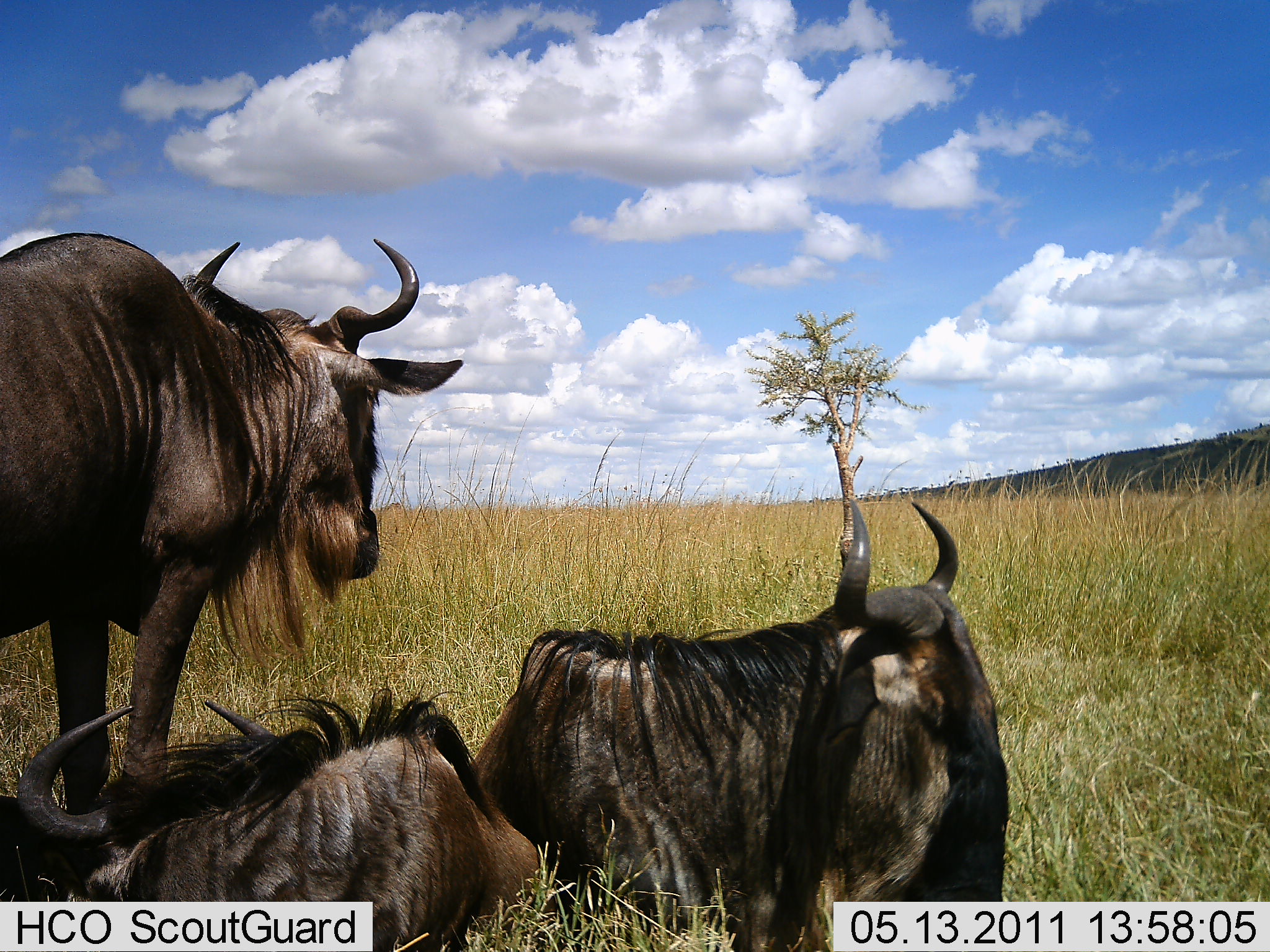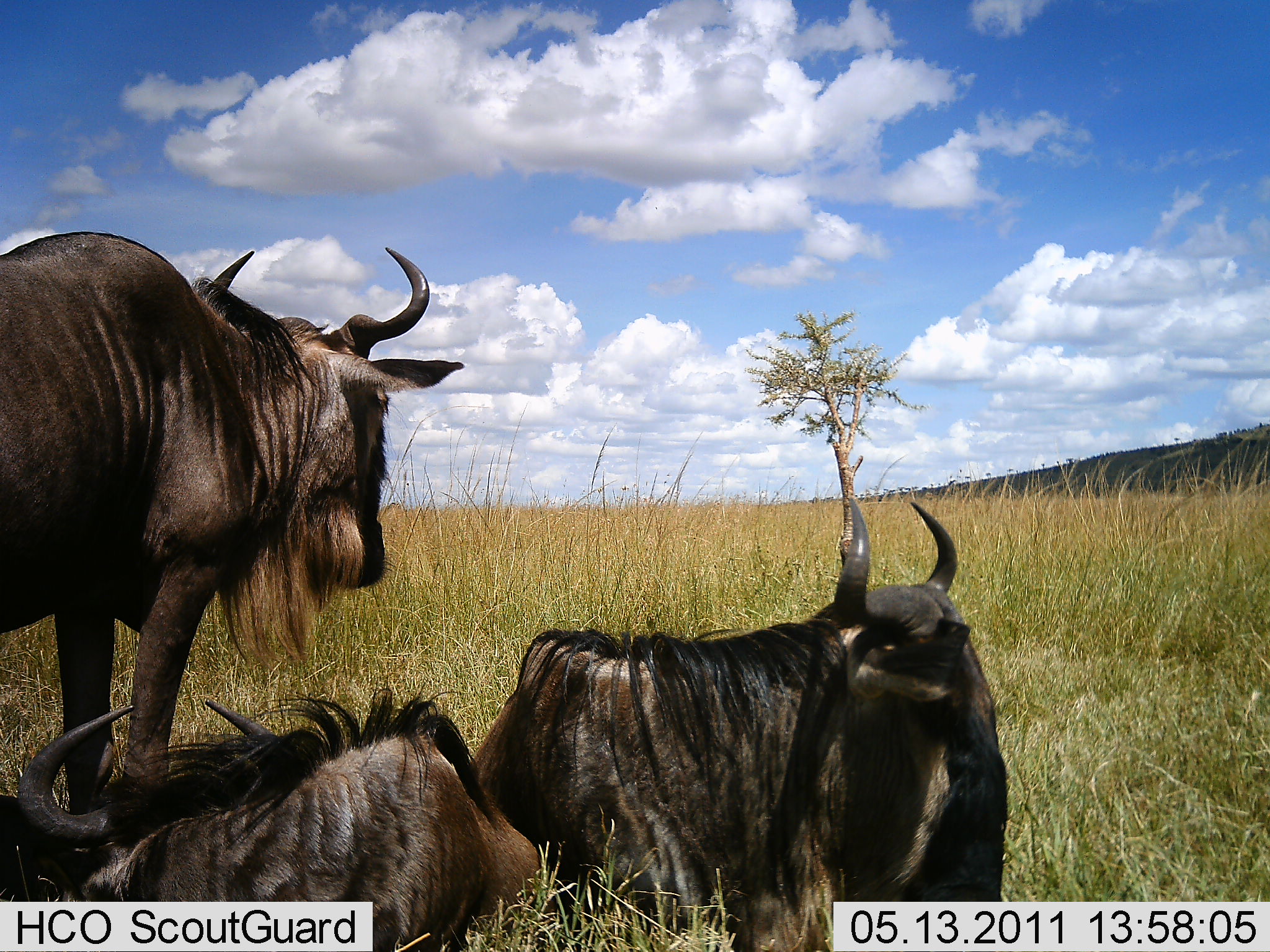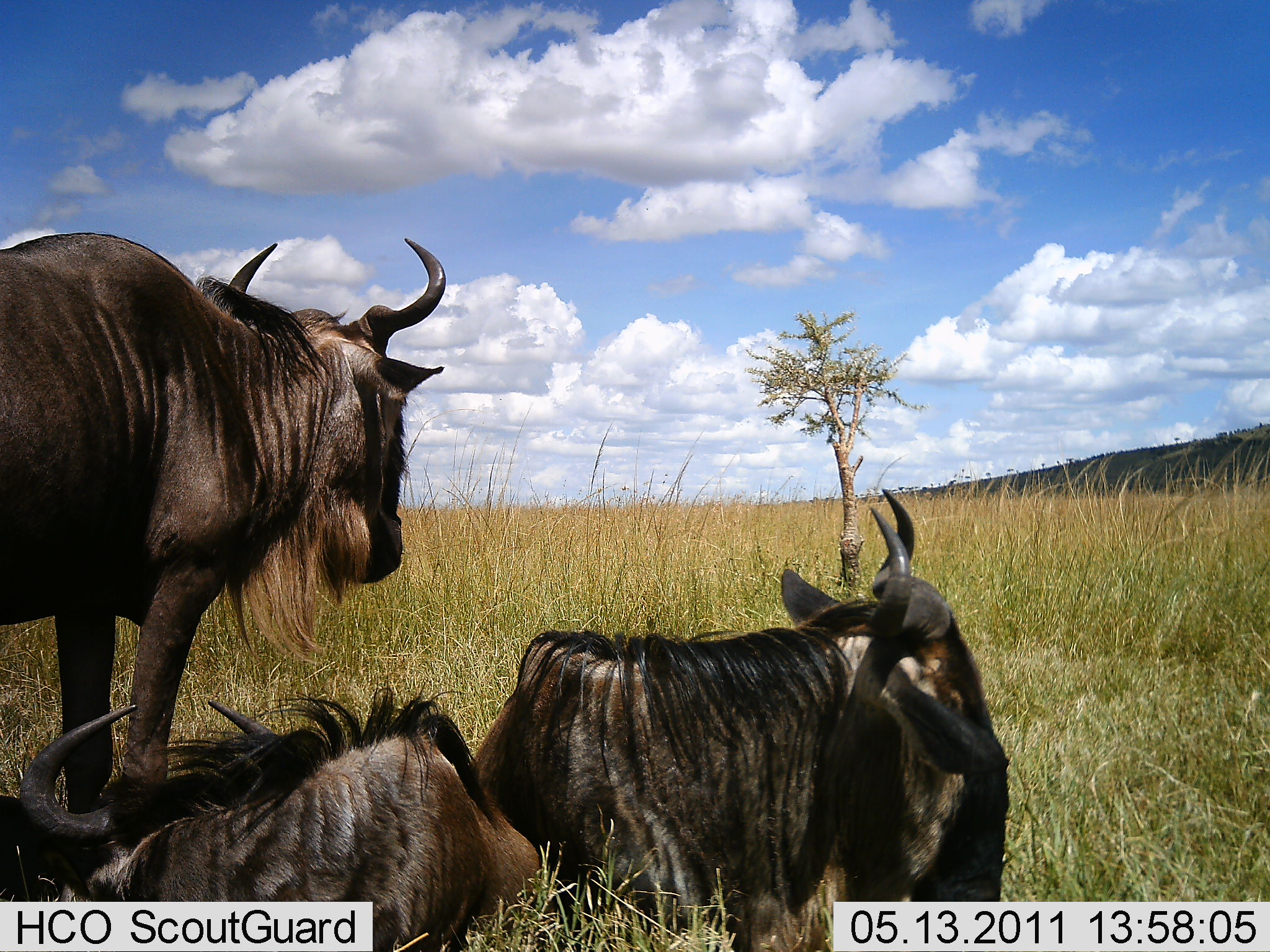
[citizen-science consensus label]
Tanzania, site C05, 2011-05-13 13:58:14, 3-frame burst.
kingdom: Animalia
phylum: Chordata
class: Mammalia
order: Artiodactyla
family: Bovidae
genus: Connochaetes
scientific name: Connochaetes taurinus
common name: blue wildebeest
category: wildebeest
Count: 3.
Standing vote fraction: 73%.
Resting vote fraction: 100%.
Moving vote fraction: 0%.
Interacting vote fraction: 0%.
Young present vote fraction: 0%.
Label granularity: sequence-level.